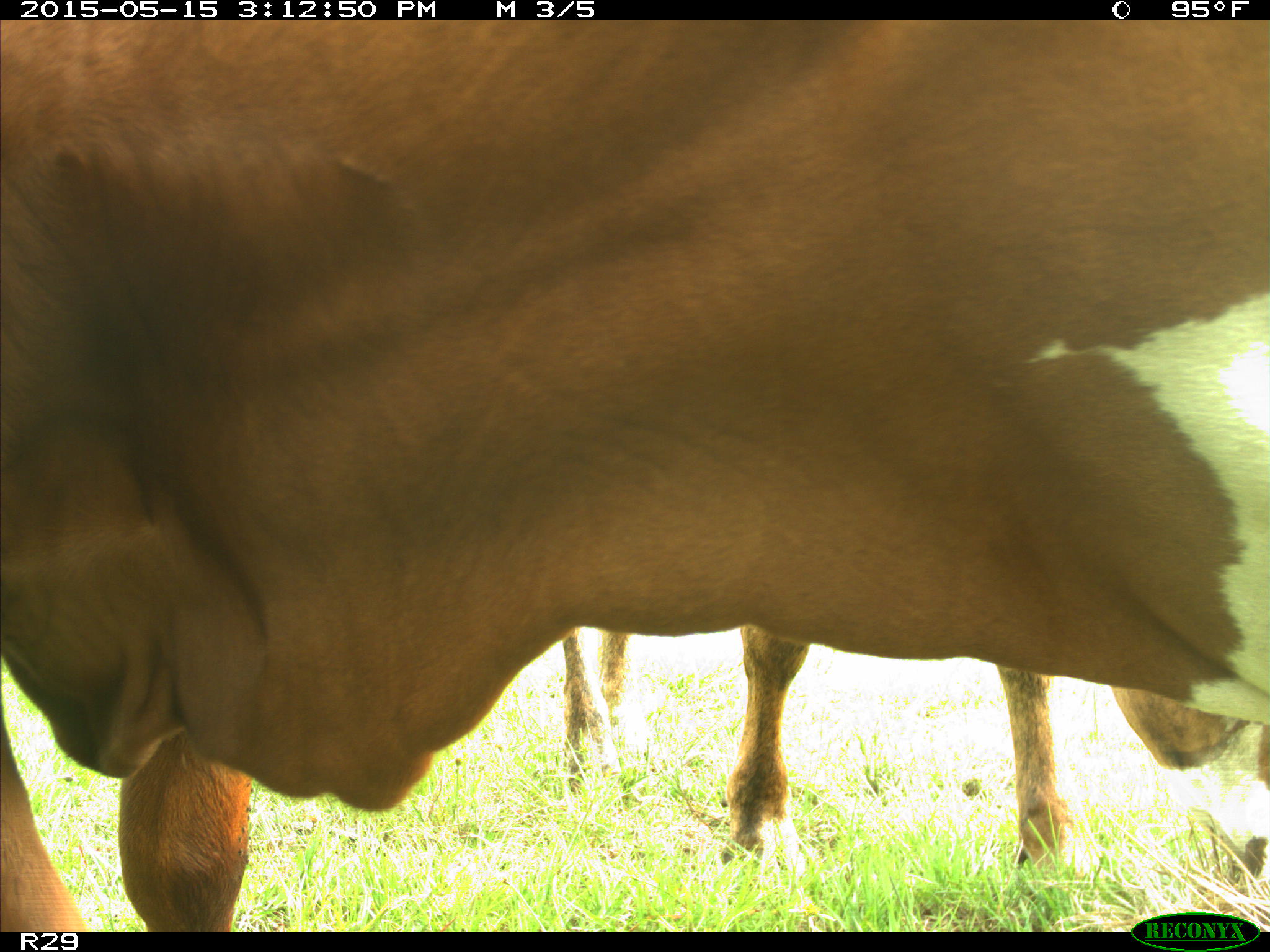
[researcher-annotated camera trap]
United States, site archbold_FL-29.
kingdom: Animalia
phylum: Chordata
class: Mammalia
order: Artiodactyla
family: Bovidae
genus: Bos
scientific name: Bos taurus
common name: domestic cow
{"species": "Bos taurus (domestic cow)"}